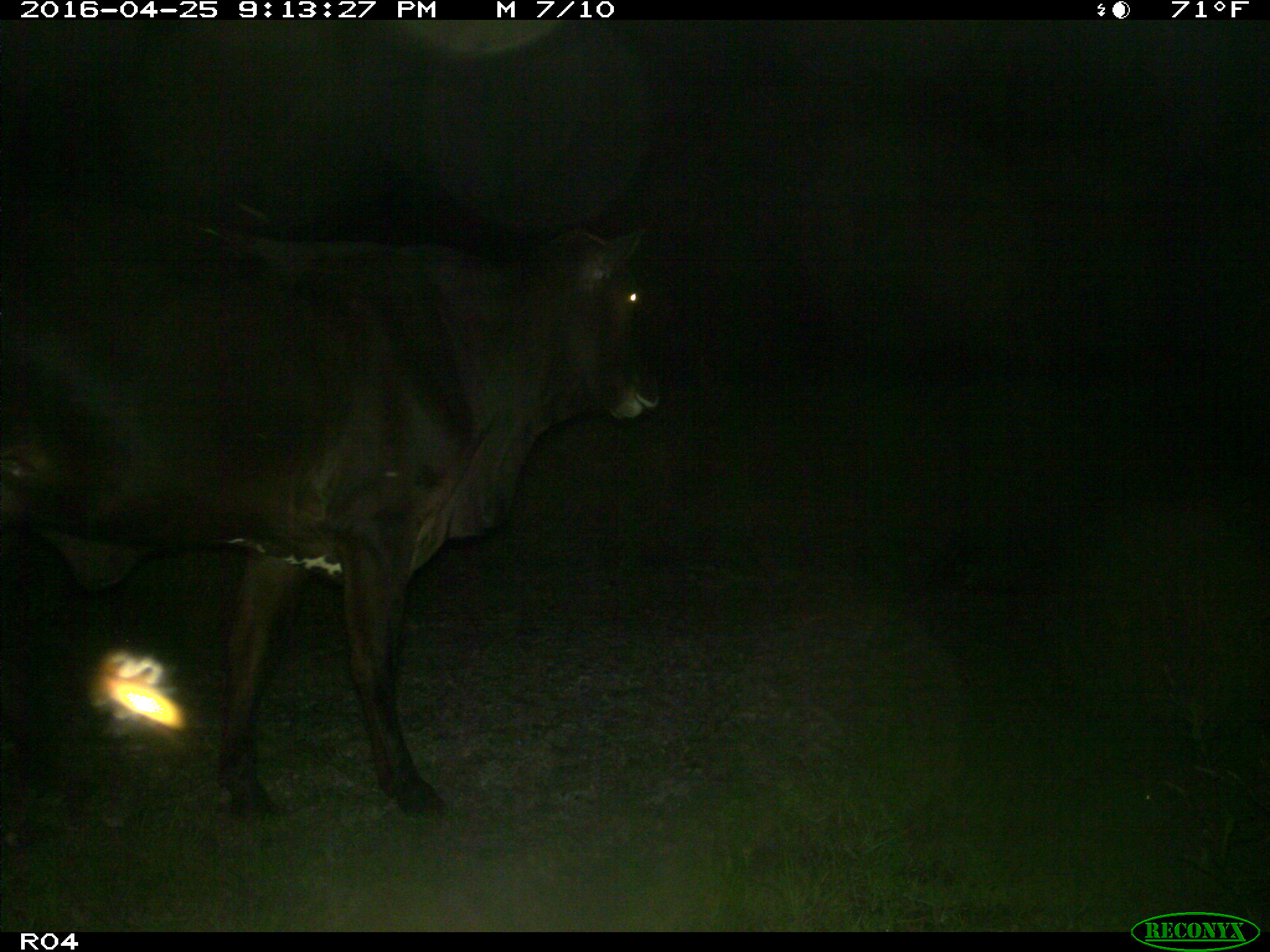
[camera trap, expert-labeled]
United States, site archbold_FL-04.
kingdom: Animalia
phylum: Chordata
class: Mammalia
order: Artiodactyla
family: Bovidae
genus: Bos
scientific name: Bos taurus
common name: domestic cow